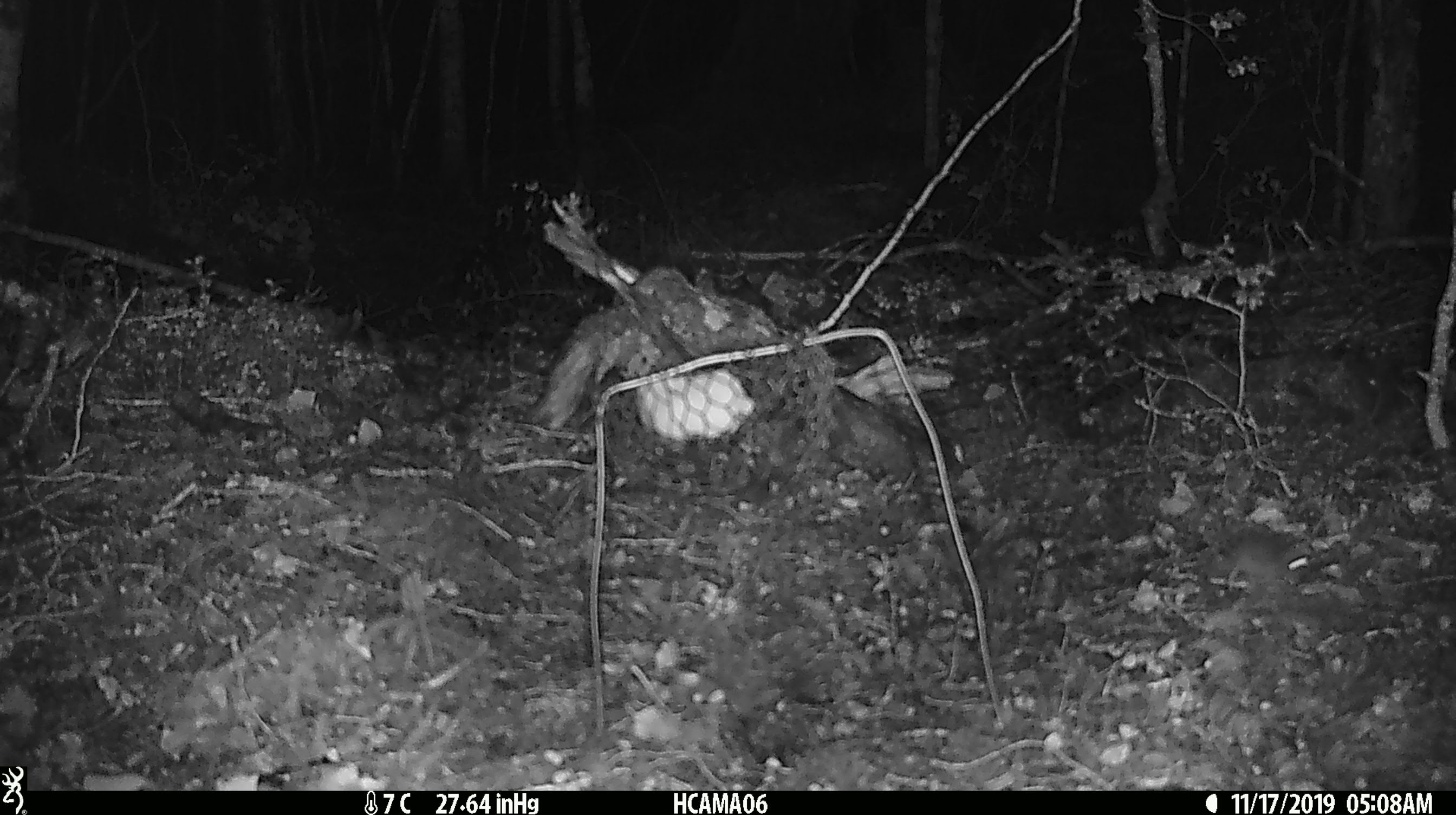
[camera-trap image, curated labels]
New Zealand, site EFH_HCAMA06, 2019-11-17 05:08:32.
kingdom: Animalia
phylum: Chordata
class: Mammalia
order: Rodentia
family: Muridae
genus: Mus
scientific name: Mus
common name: mouse